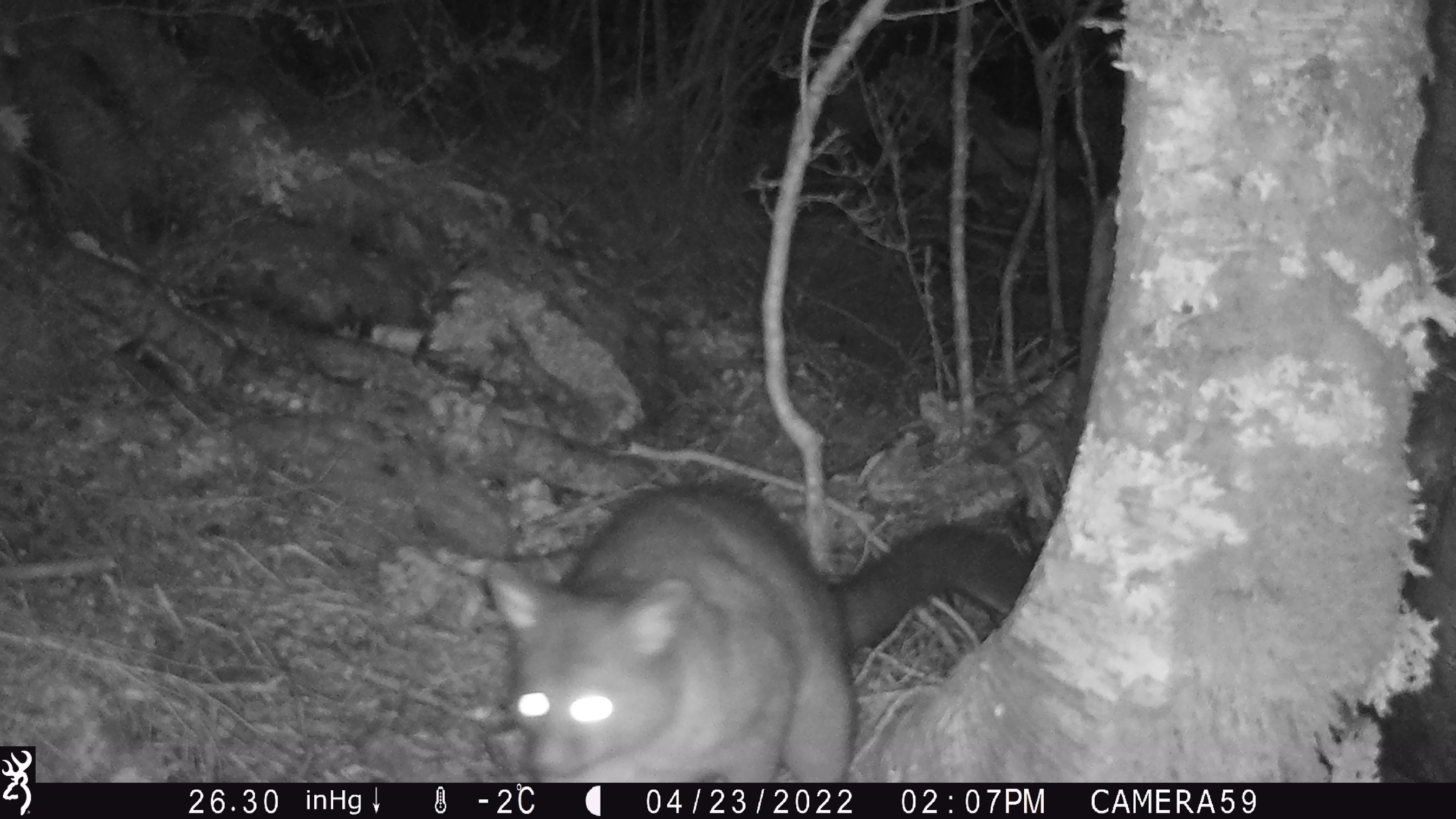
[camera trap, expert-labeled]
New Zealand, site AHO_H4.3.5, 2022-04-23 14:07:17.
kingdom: Animalia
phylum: Chordata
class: Mammalia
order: Diprotodontia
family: Phalangeridae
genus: Trichosurus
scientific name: Trichosurus vulpecula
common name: common brushtail possum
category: possum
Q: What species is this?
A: Possum (common brushtail possum) (Trichosurus vulpecula).